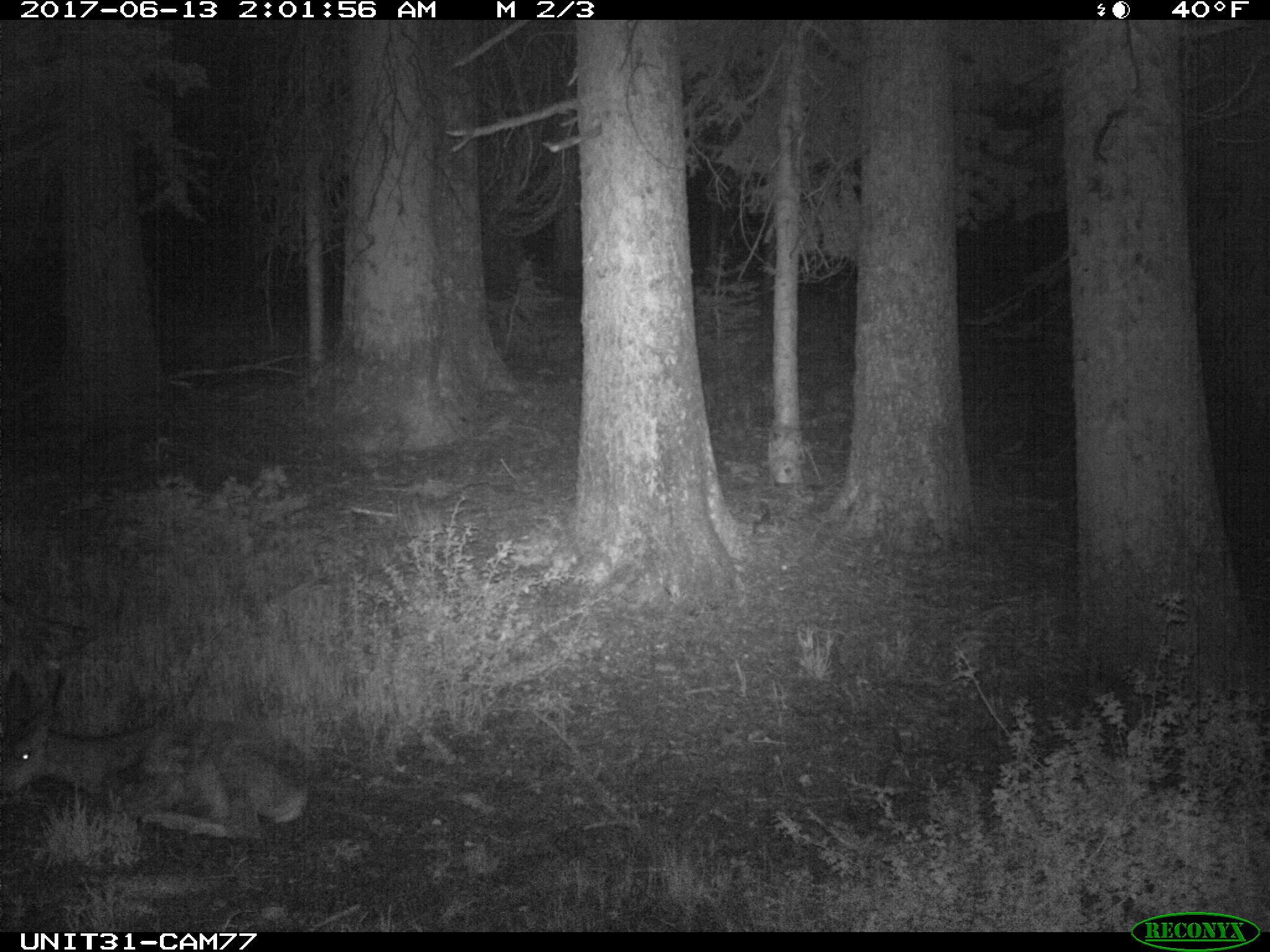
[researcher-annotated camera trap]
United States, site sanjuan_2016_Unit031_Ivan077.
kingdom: Animalia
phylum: Chordata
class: Mammalia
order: Artiodactyla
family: Cervidae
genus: Odocoileus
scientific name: Odocoileus hemionus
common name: mule deer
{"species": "Odocoileus hemionus (mule deer)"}